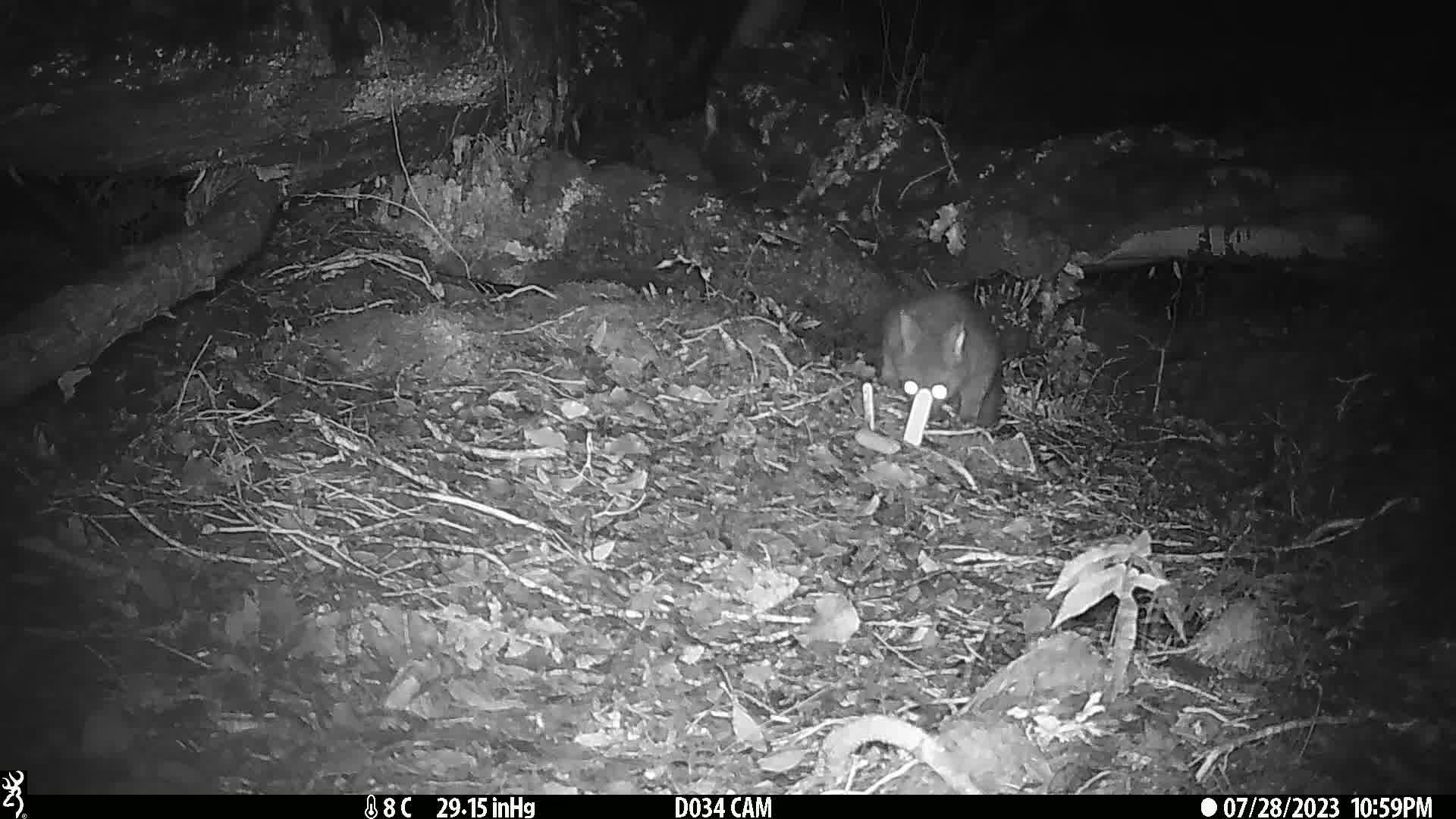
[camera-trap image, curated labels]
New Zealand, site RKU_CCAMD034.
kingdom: Animalia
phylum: Chordata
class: Mammalia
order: Diprotodontia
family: Phalangeridae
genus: Trichosurus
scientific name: Trichosurus vulpecula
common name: common brushtail possum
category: possum